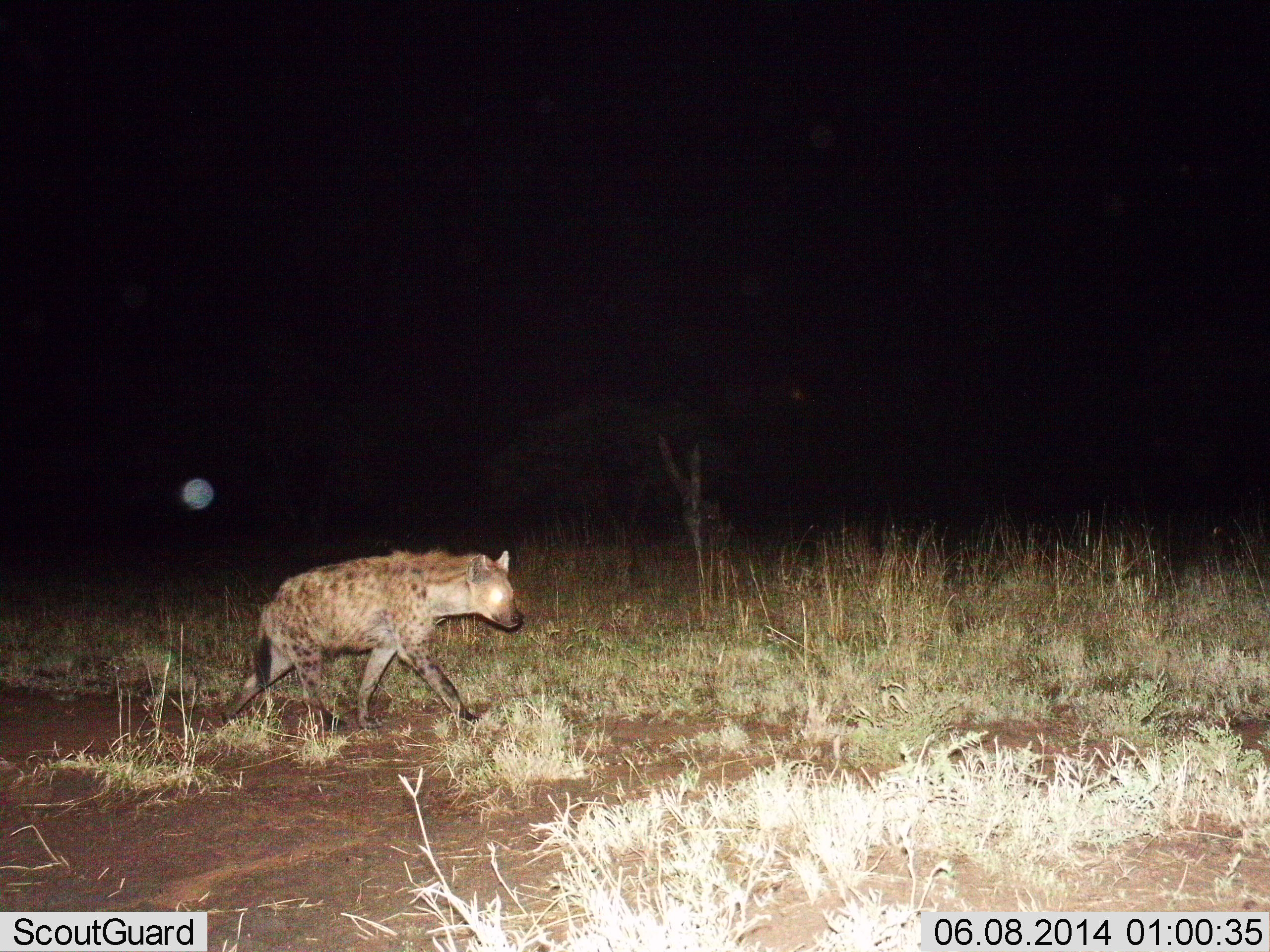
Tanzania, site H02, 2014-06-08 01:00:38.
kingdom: Animalia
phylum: Chordata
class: Mammalia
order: Carnivora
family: Hyaenidae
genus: Crocuta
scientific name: Crocuta crocuta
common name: spotted hyena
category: hyenaspotted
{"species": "hyenaspotted (spotted hyena) (Crocuta crocuta)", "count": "1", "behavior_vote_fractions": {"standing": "0%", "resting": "0%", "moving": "100%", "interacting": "0%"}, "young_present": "0%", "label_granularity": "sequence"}